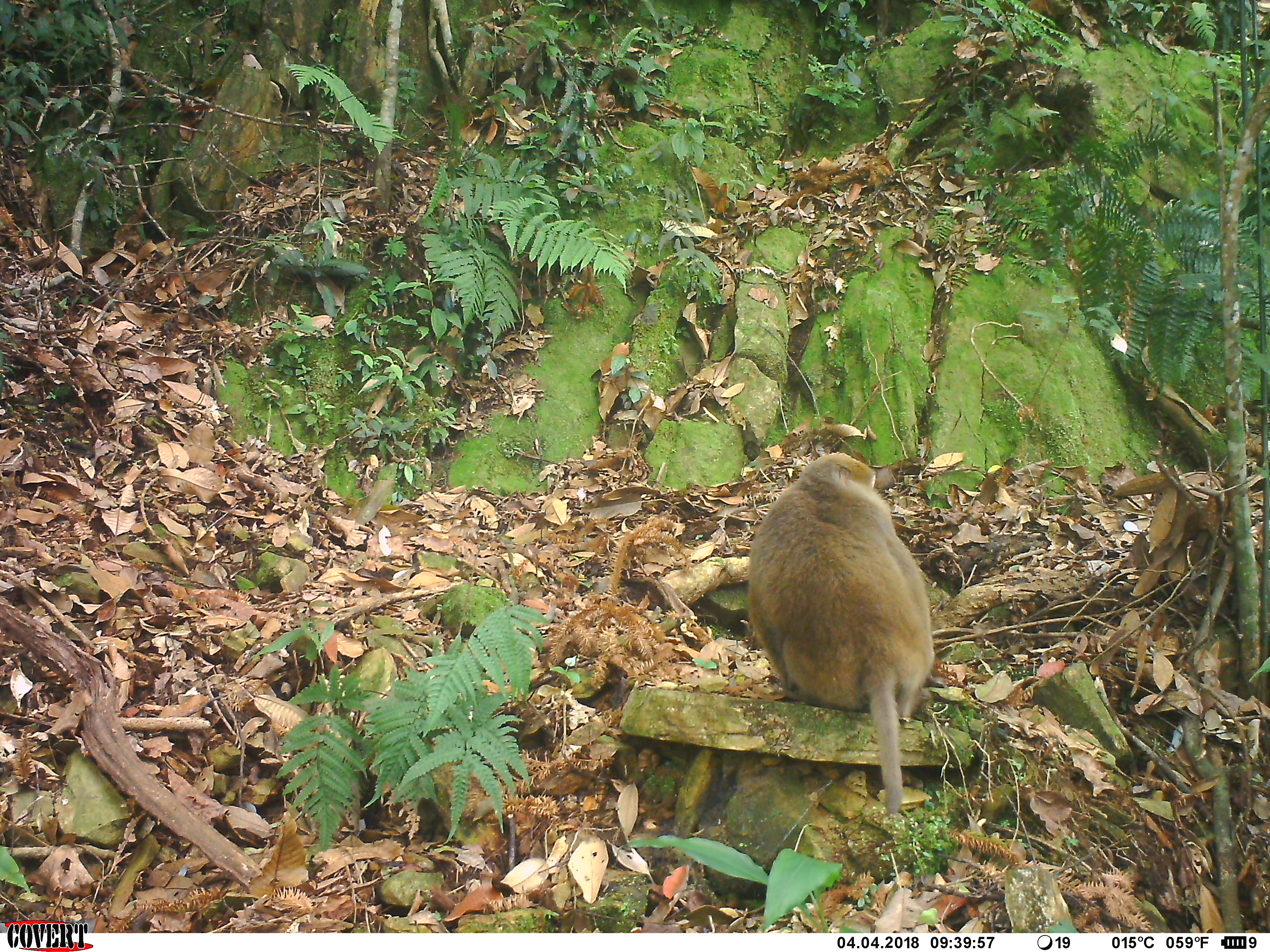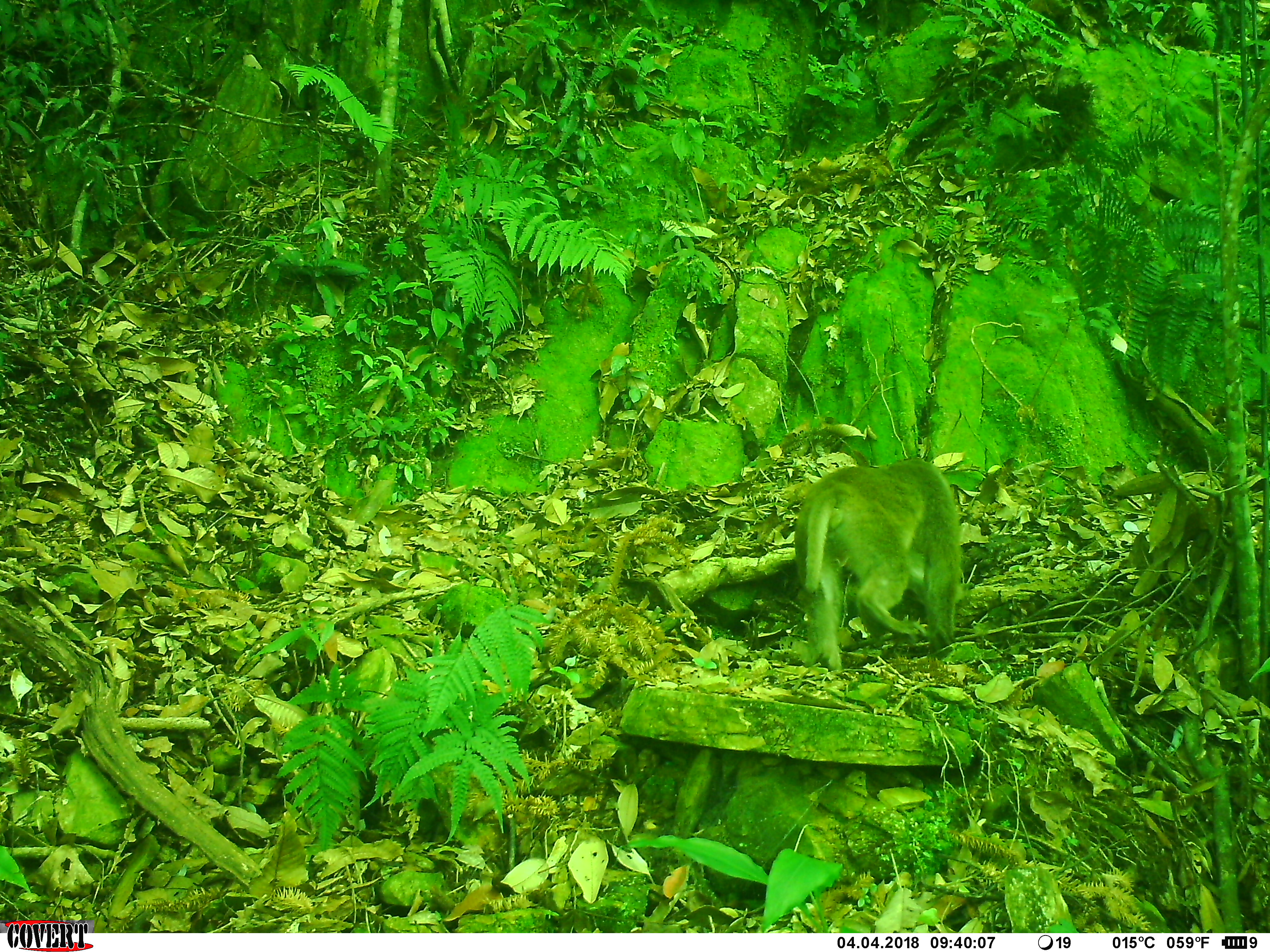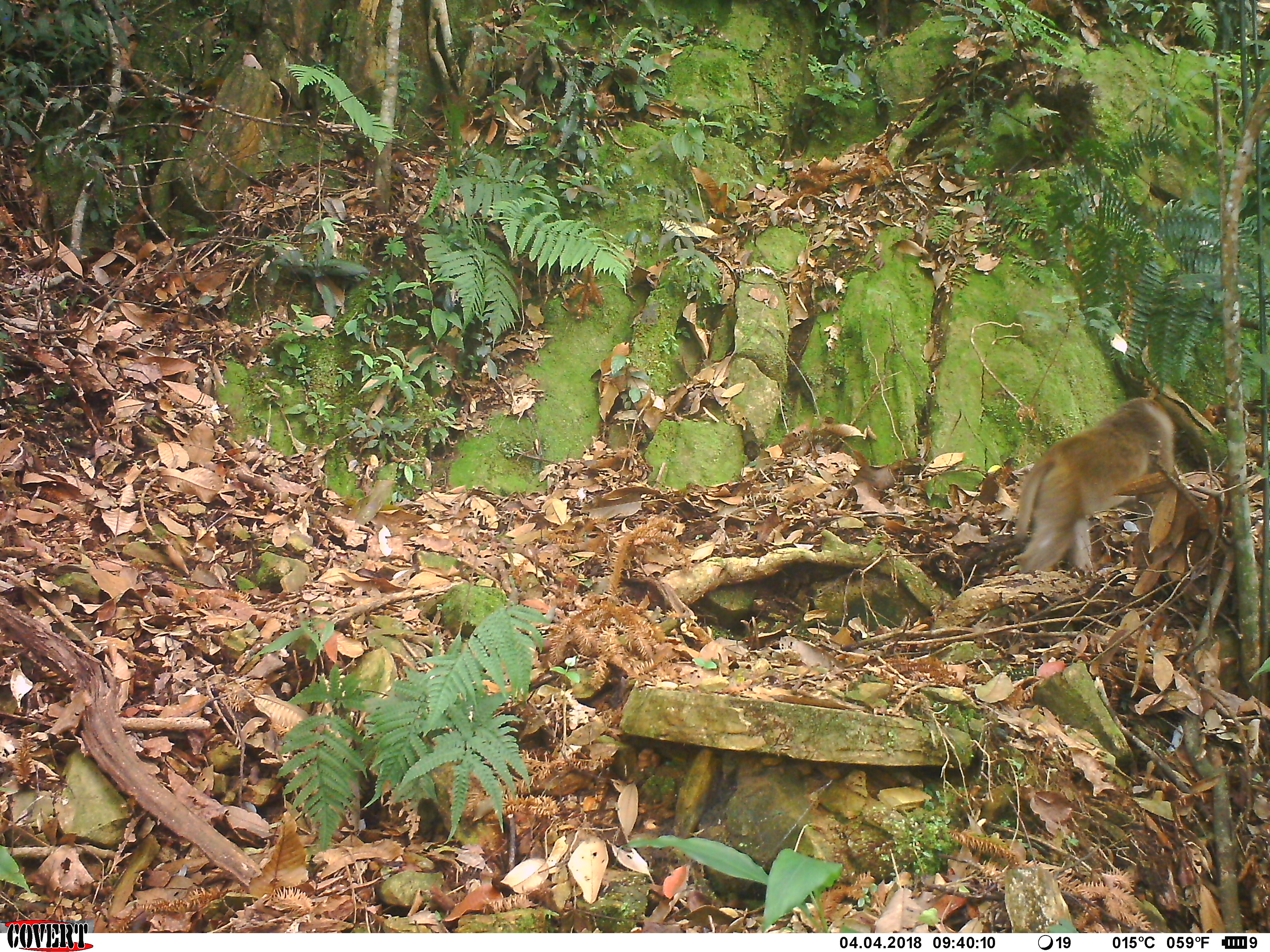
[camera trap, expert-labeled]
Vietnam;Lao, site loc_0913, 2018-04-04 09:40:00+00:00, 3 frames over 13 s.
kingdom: Animalia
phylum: Chordata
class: Mammalia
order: Primates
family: Cercopithecidae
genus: Macaca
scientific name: Macaca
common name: macaque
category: macaque not stump tailed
Macaque not stump tailed (macaque) (Macaca). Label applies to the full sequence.